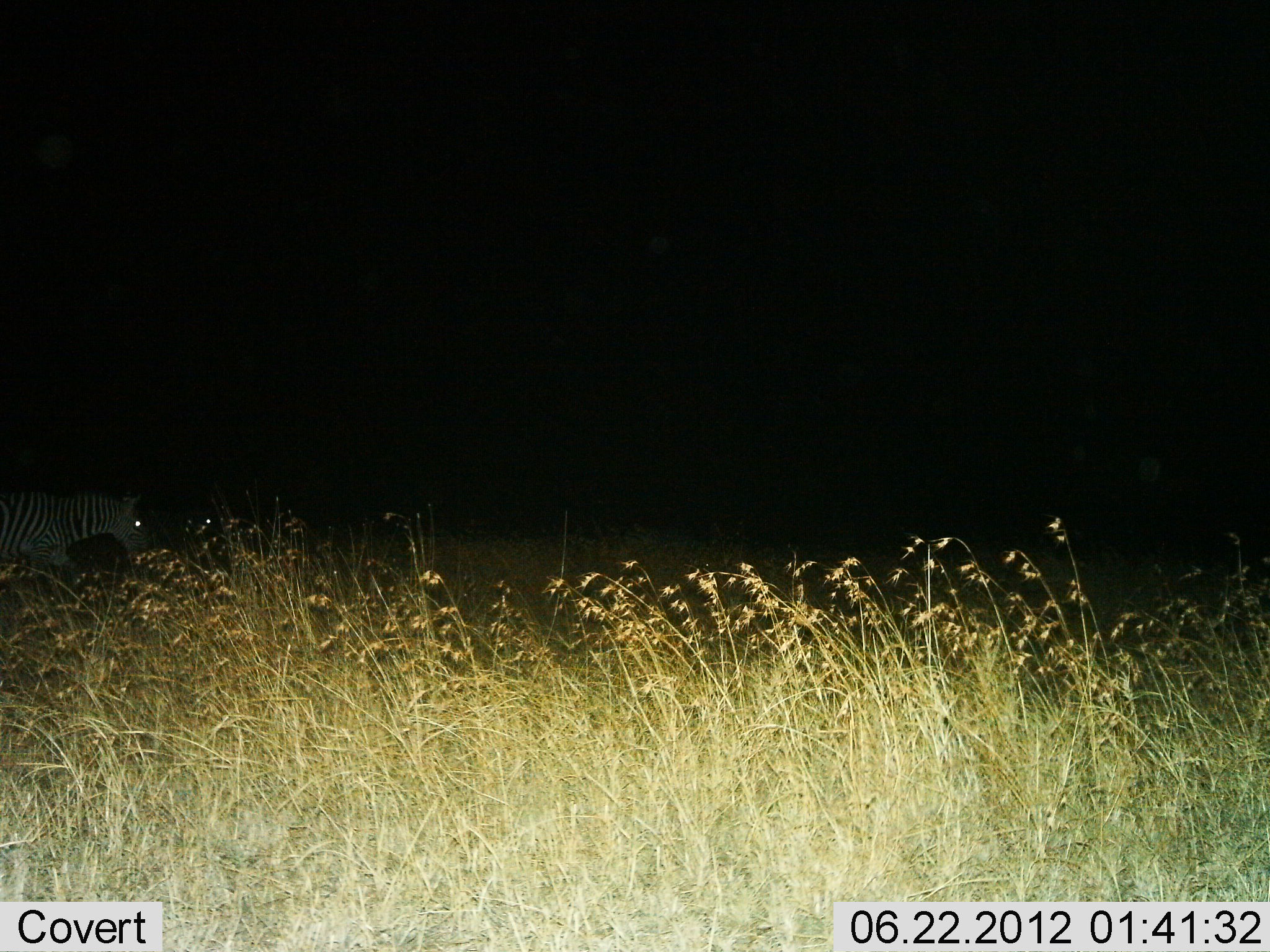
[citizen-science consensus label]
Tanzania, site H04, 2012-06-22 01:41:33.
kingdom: Animalia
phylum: Chordata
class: Mammalia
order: Perissodactyla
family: Equidae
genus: Equus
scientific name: Equus quagga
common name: plains zebra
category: zebra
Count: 1.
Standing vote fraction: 40%.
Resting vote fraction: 0%.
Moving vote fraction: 60%.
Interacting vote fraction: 0%.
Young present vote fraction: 0%.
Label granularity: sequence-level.